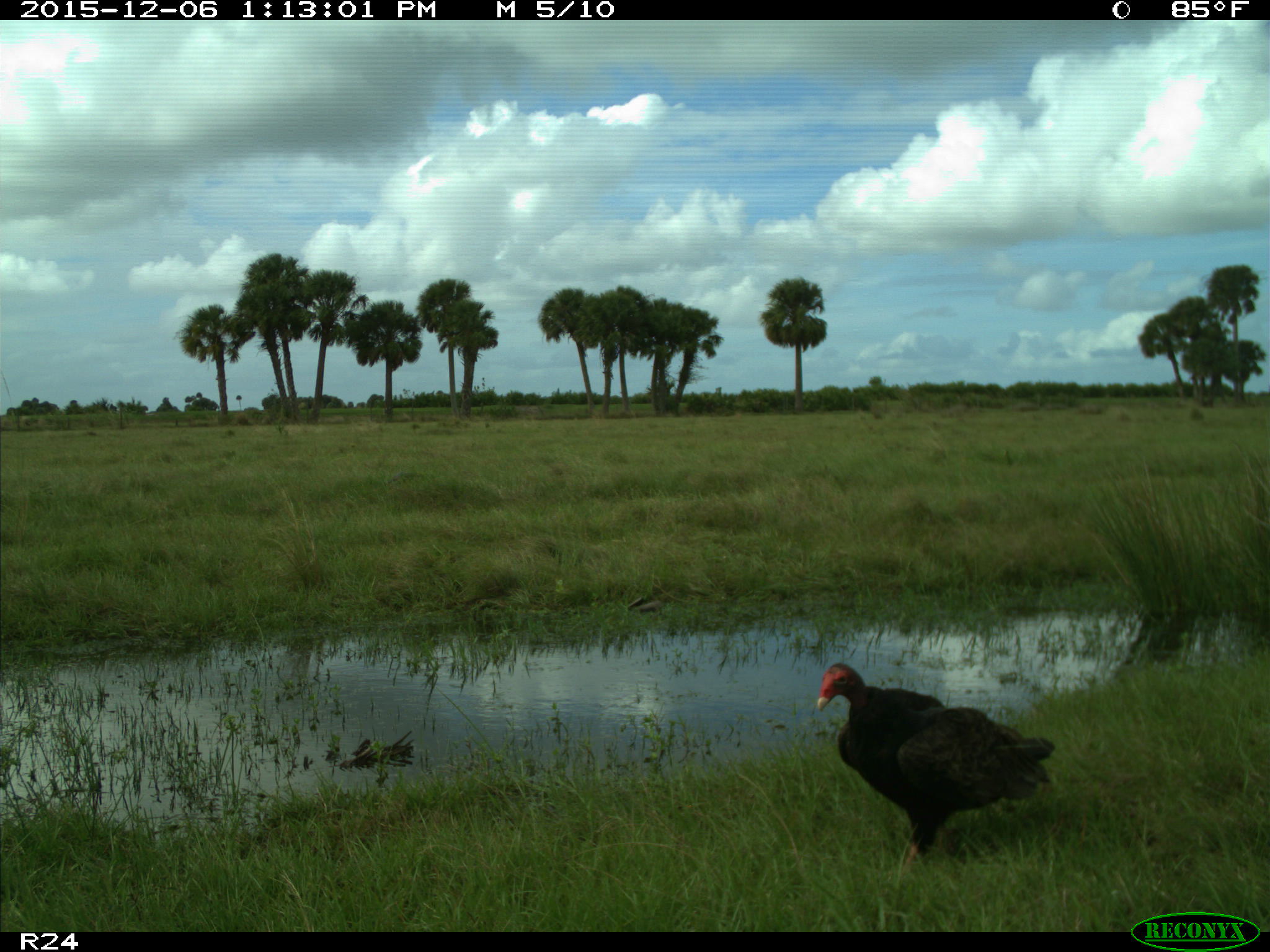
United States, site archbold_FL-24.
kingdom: Animalia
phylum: Chordata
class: Aves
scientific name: Aves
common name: birds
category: unidentified bird